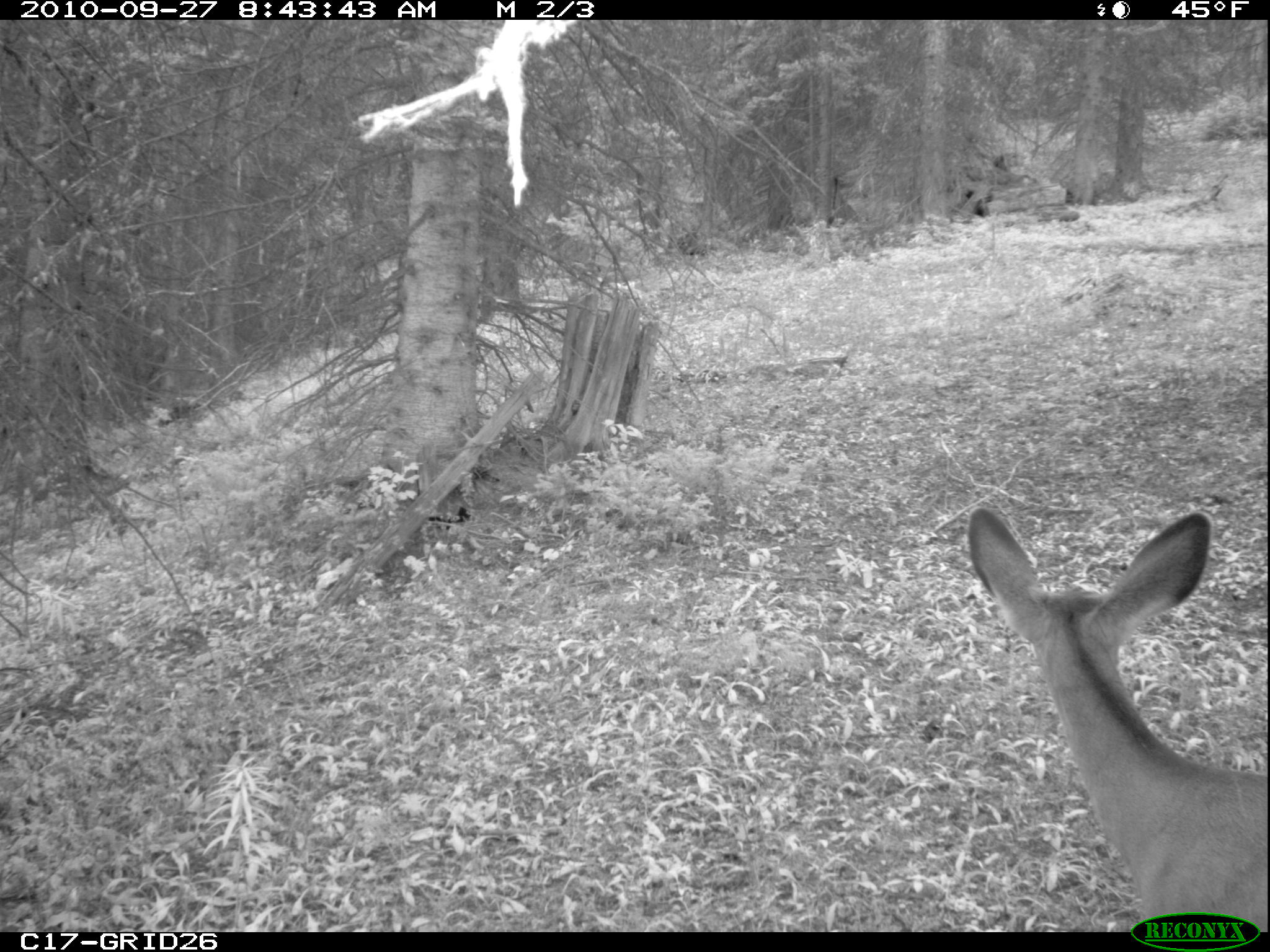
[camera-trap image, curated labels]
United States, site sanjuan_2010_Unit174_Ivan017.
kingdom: Animalia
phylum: Chordata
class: Mammalia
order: Artiodactyla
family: Cervidae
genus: Odocoileus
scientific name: Odocoileus hemionus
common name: mule deer